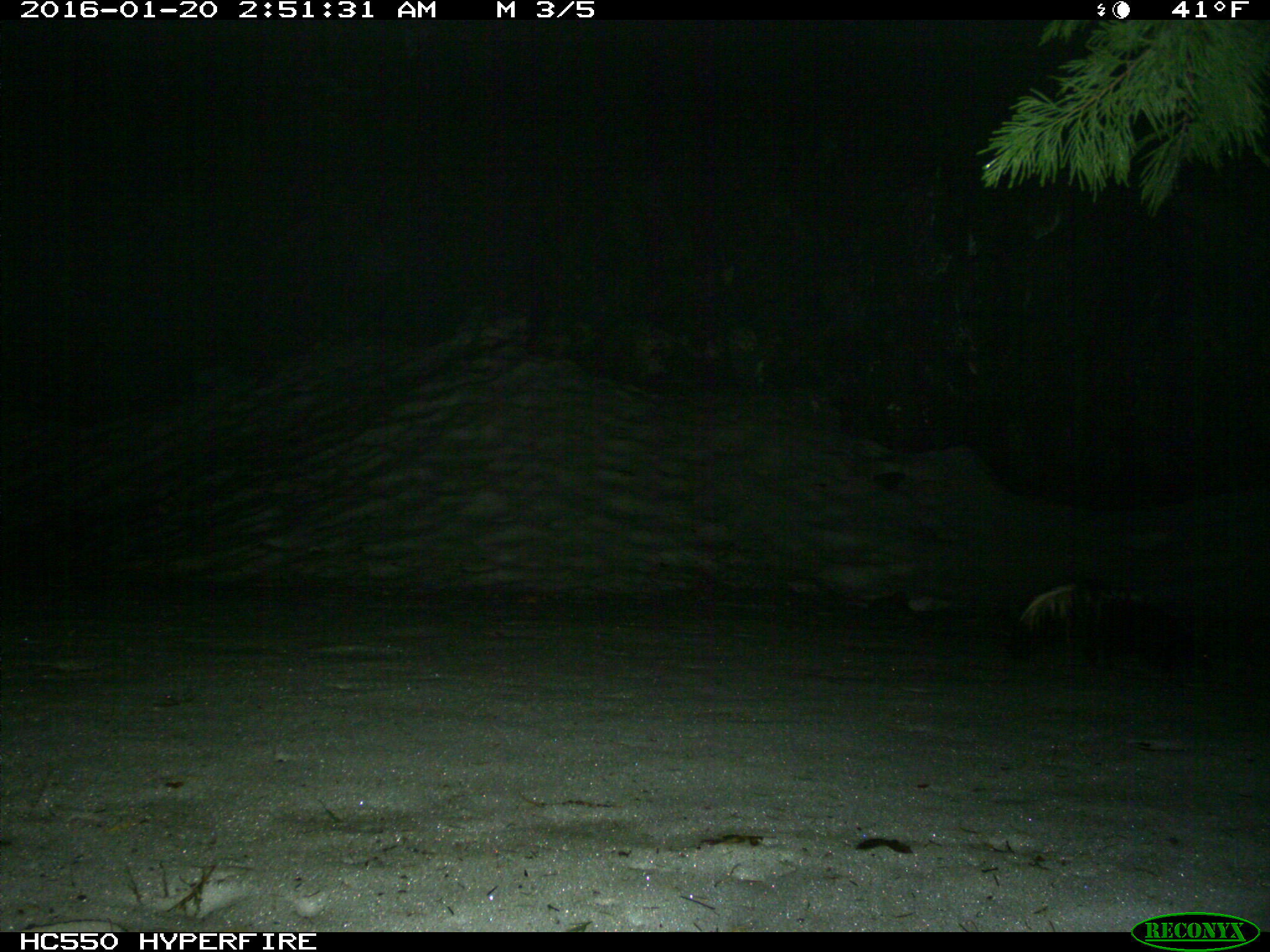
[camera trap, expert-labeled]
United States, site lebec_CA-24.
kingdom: Animalia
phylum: Chordata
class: Mammalia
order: Carnivora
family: Mephitidae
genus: Mephitis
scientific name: Mephitis mephitis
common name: striped skunk